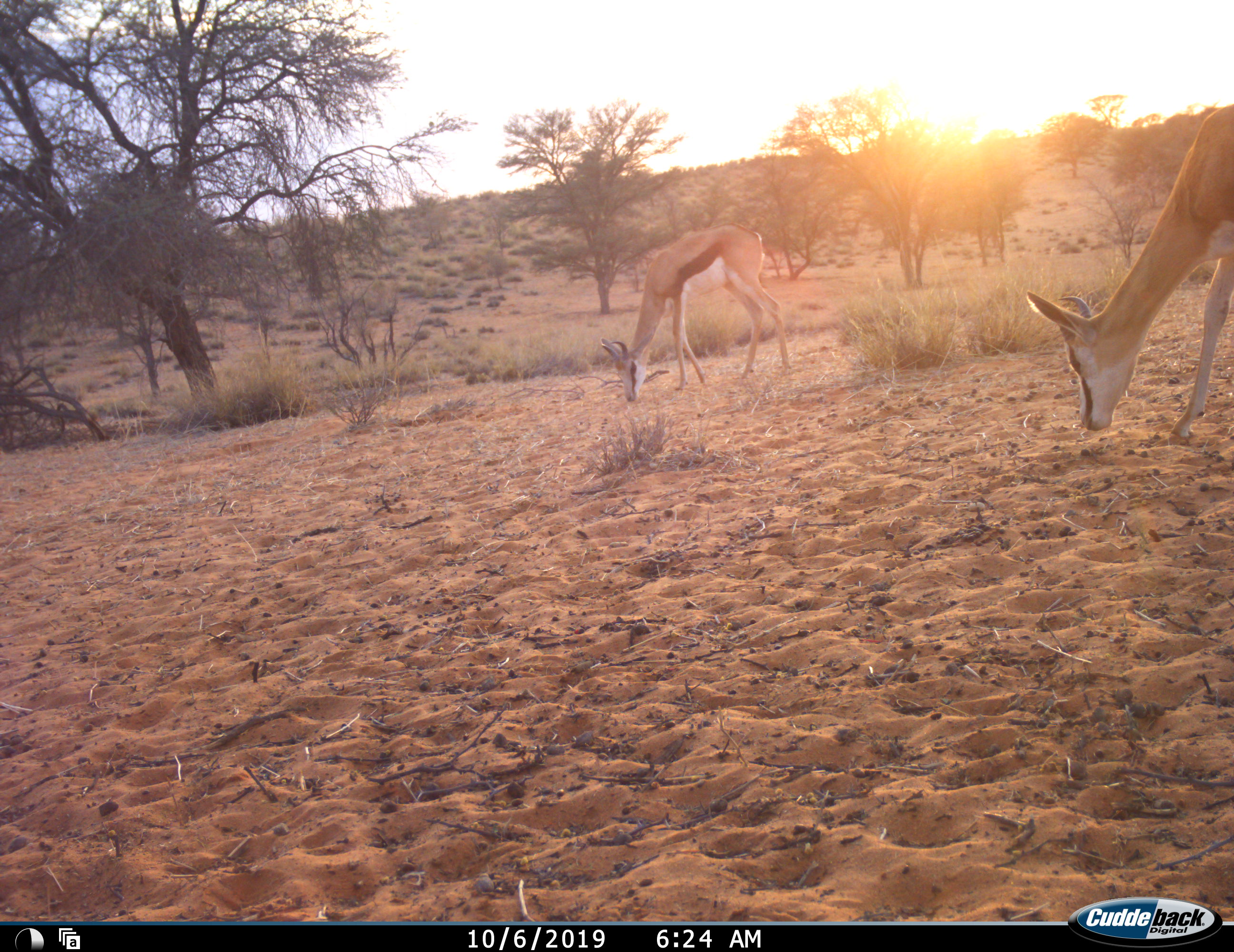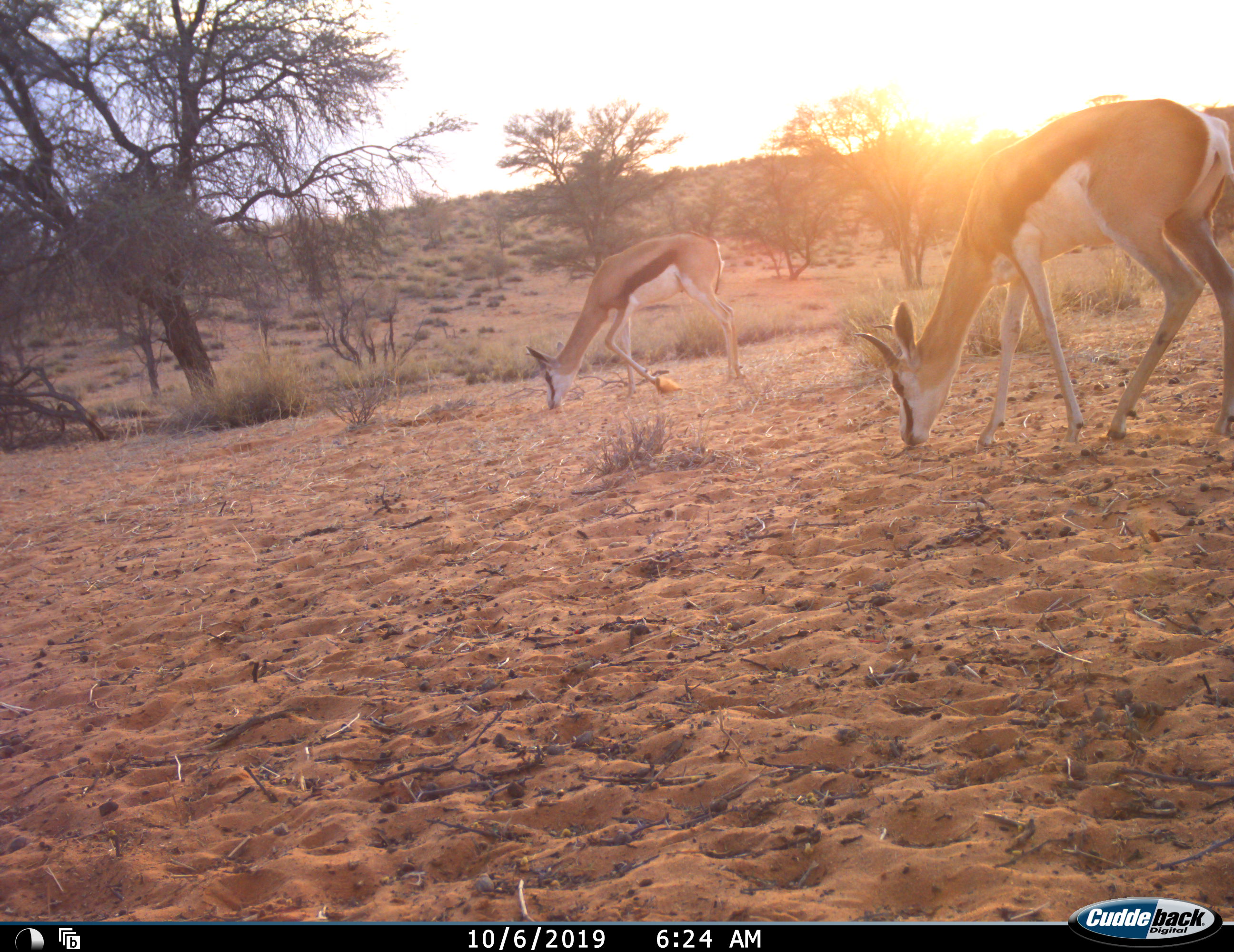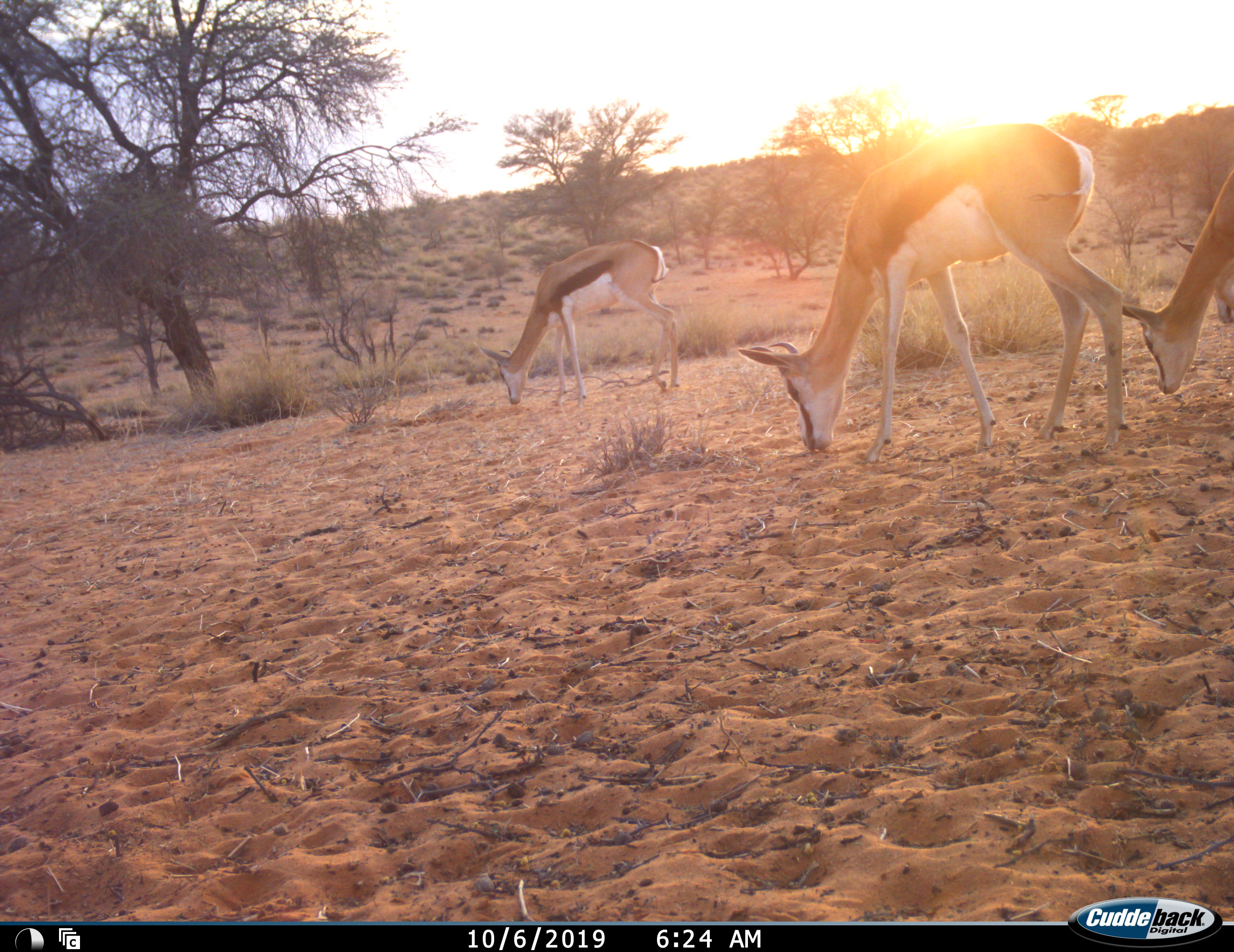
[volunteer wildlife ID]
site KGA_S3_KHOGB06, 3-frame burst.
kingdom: Animalia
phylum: Chordata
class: Mammalia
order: Artiodactyla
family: Bovidae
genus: Antidorcas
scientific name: Antidorcas marsupialis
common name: springbok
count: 4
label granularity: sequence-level